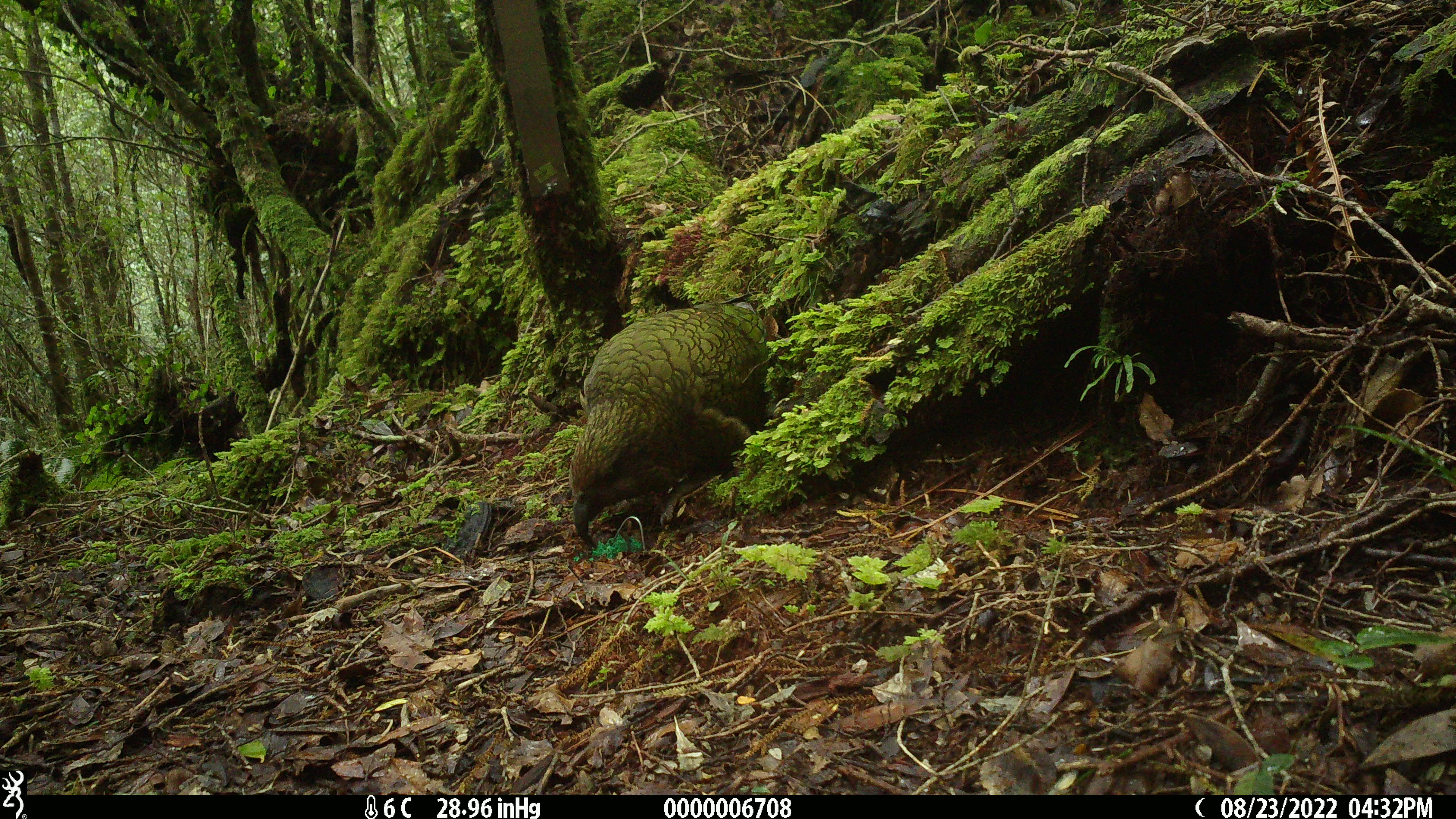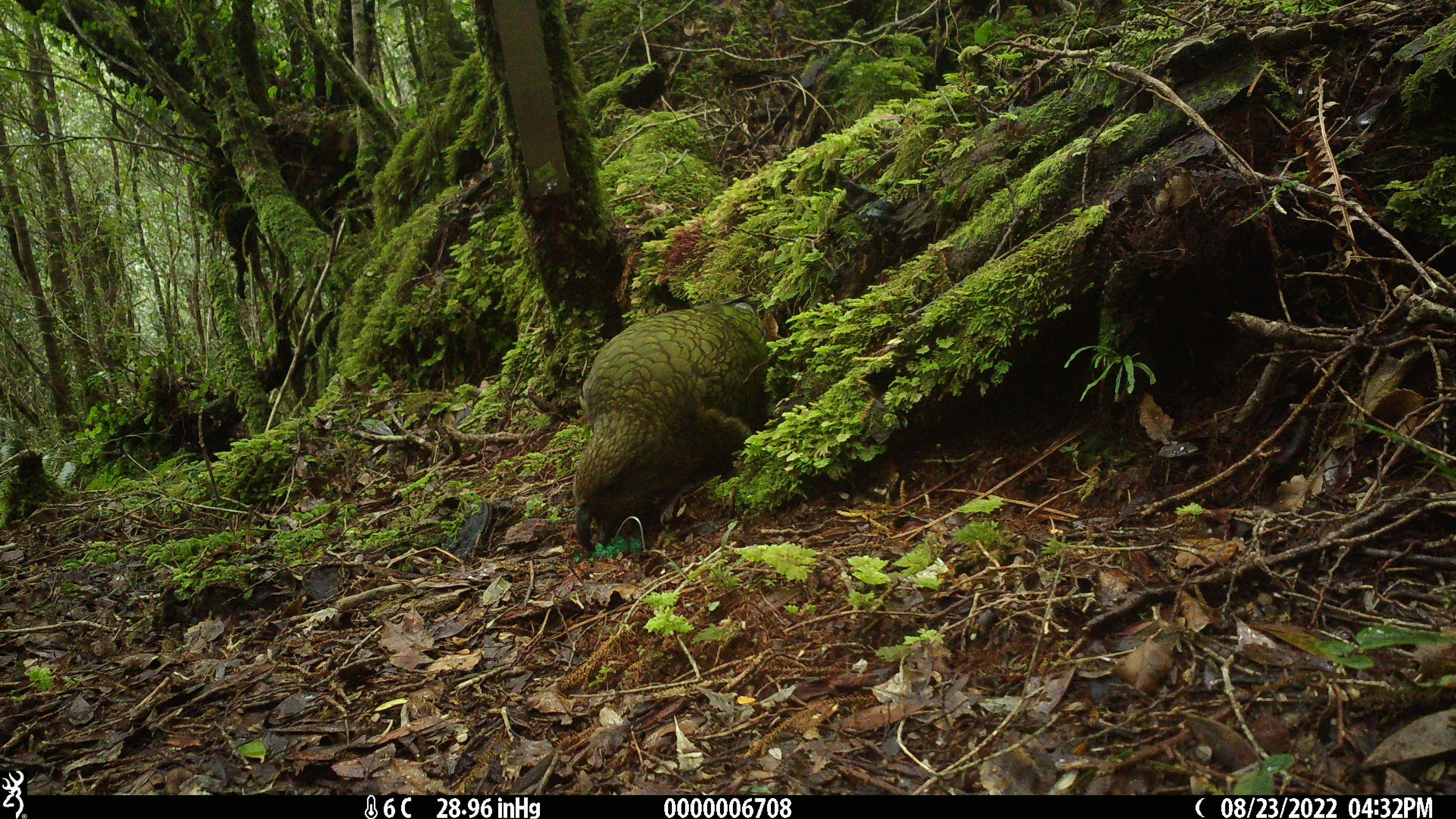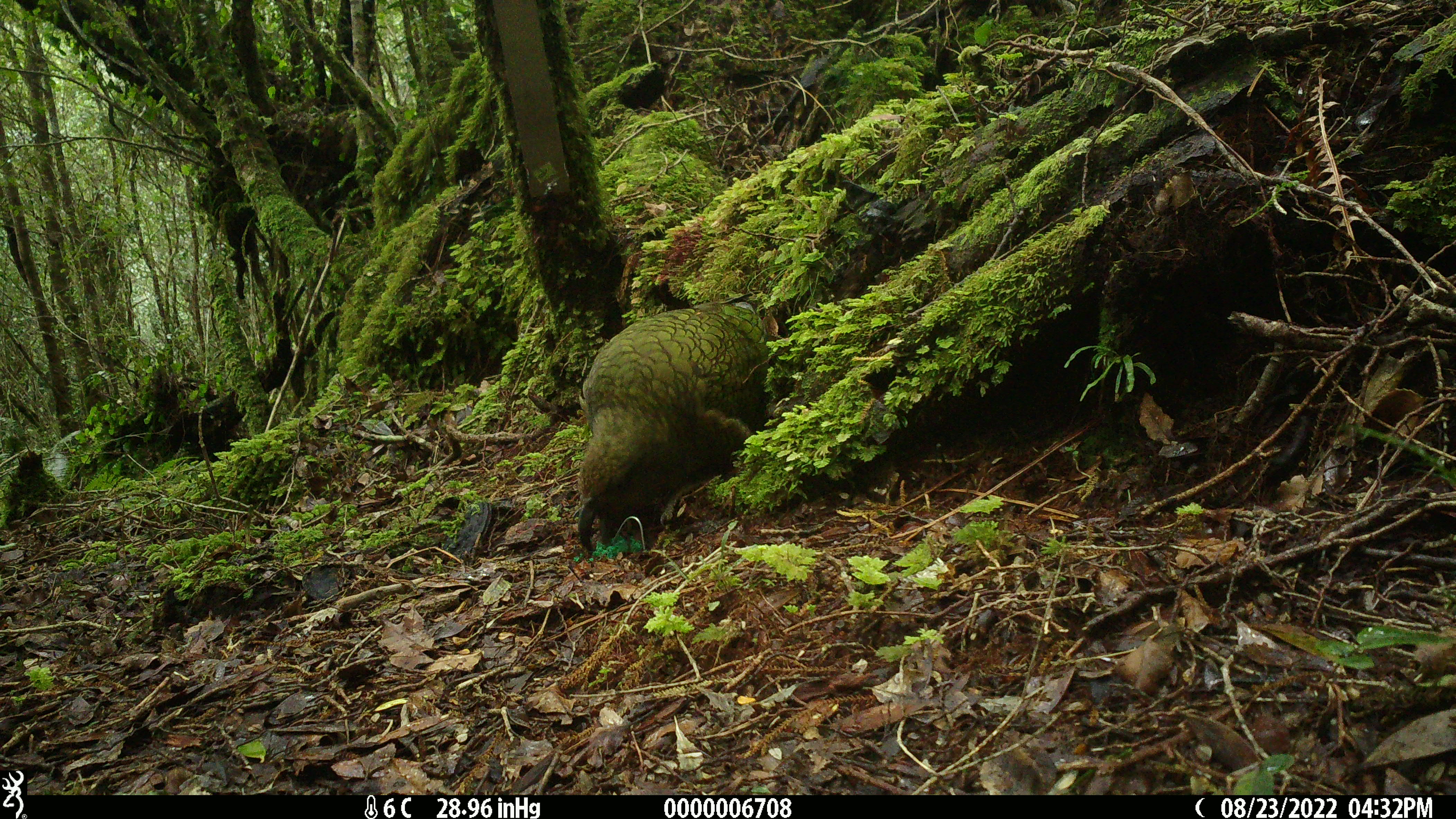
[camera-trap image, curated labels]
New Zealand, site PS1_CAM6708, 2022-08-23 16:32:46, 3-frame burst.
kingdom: Animalia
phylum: Chordata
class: Aves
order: Psittaciformes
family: Strigopidae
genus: Nestor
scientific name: Nestor notabilis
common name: kea